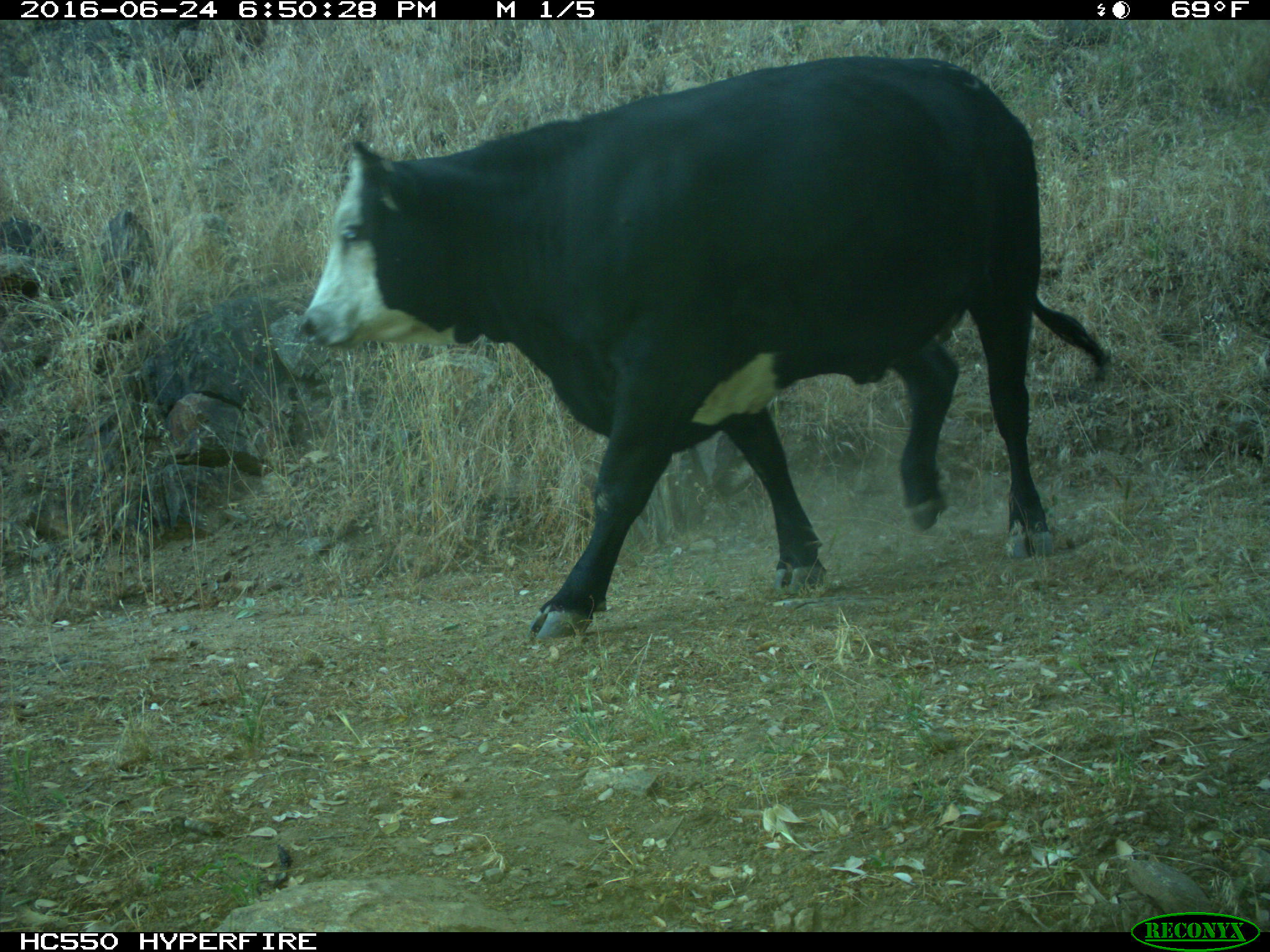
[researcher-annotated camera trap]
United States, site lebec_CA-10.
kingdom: Animalia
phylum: Chordata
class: Mammalia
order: Artiodactyla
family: Bovidae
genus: Bos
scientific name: Bos taurus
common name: domestic cow